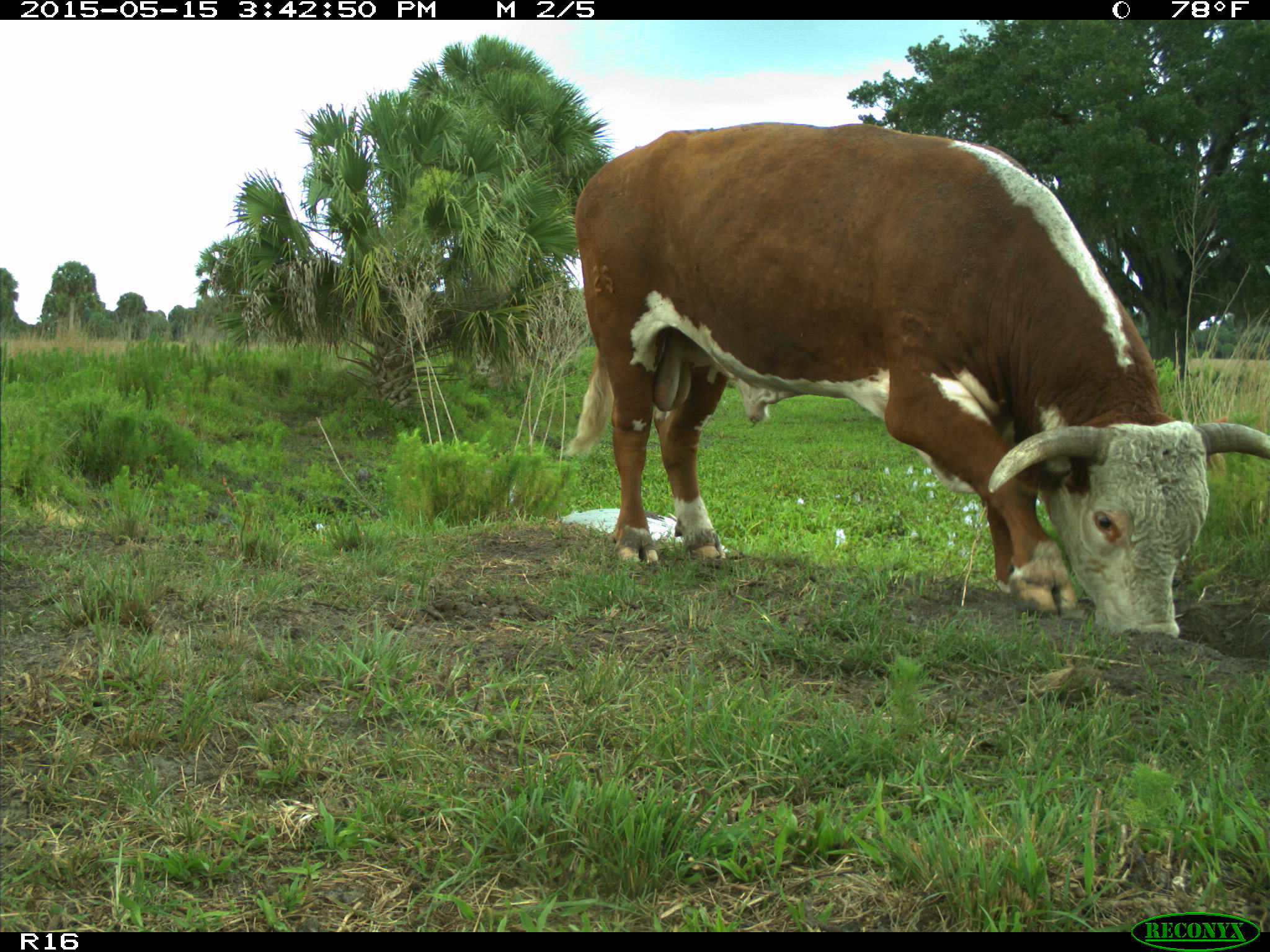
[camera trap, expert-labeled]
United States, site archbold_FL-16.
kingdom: Animalia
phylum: Chordata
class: Mammalia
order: Artiodactyla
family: Bovidae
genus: Bos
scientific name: Bos taurus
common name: domestic cow